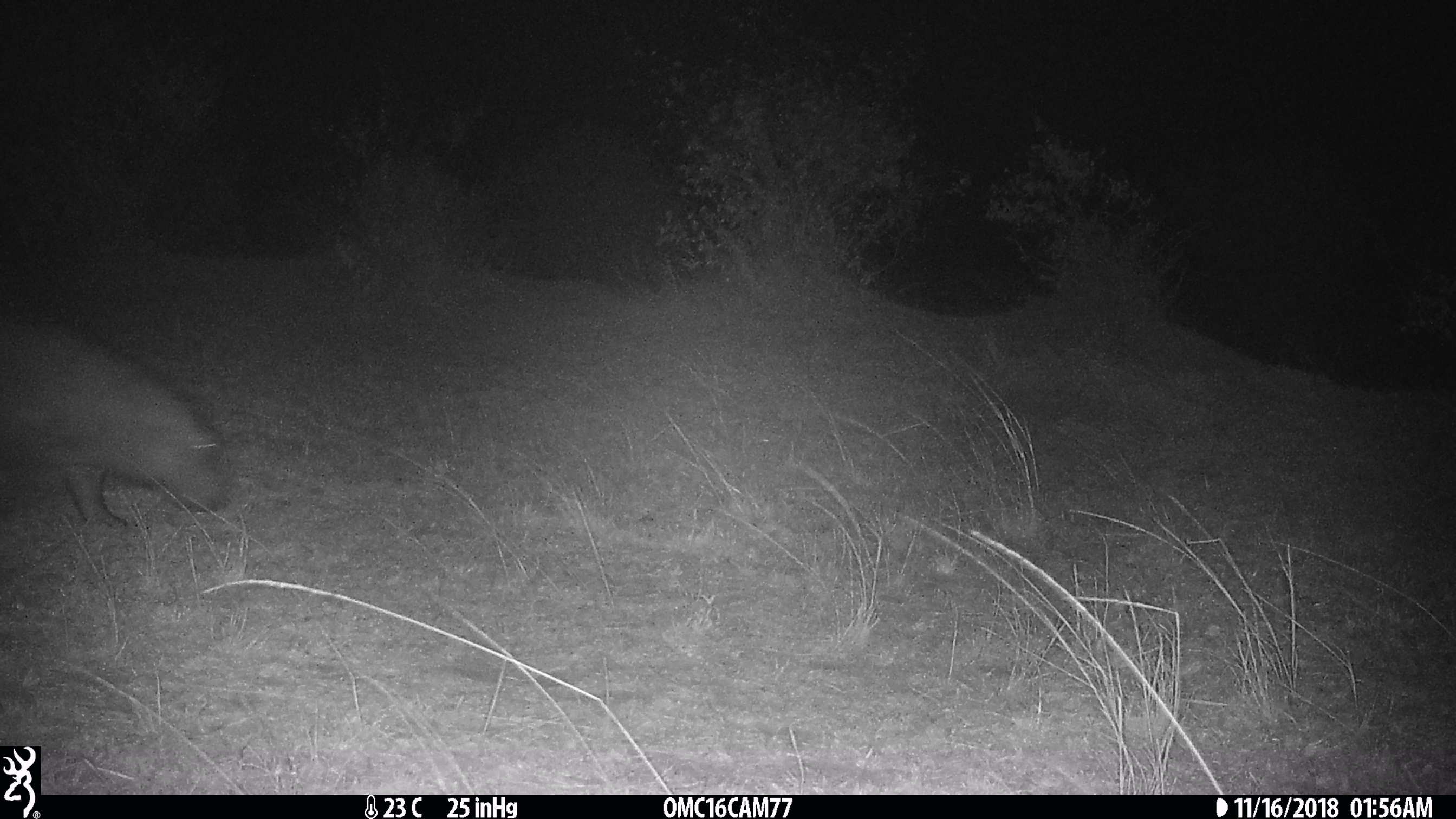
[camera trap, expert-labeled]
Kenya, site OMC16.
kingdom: Animalia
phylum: Chordata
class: Mammalia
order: Artiodactyla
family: Hippopotamidae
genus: Hippopotamus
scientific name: Hippopotamus amphibius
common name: hippopotamus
Hippopotamus (Hippopotamus amphibius).